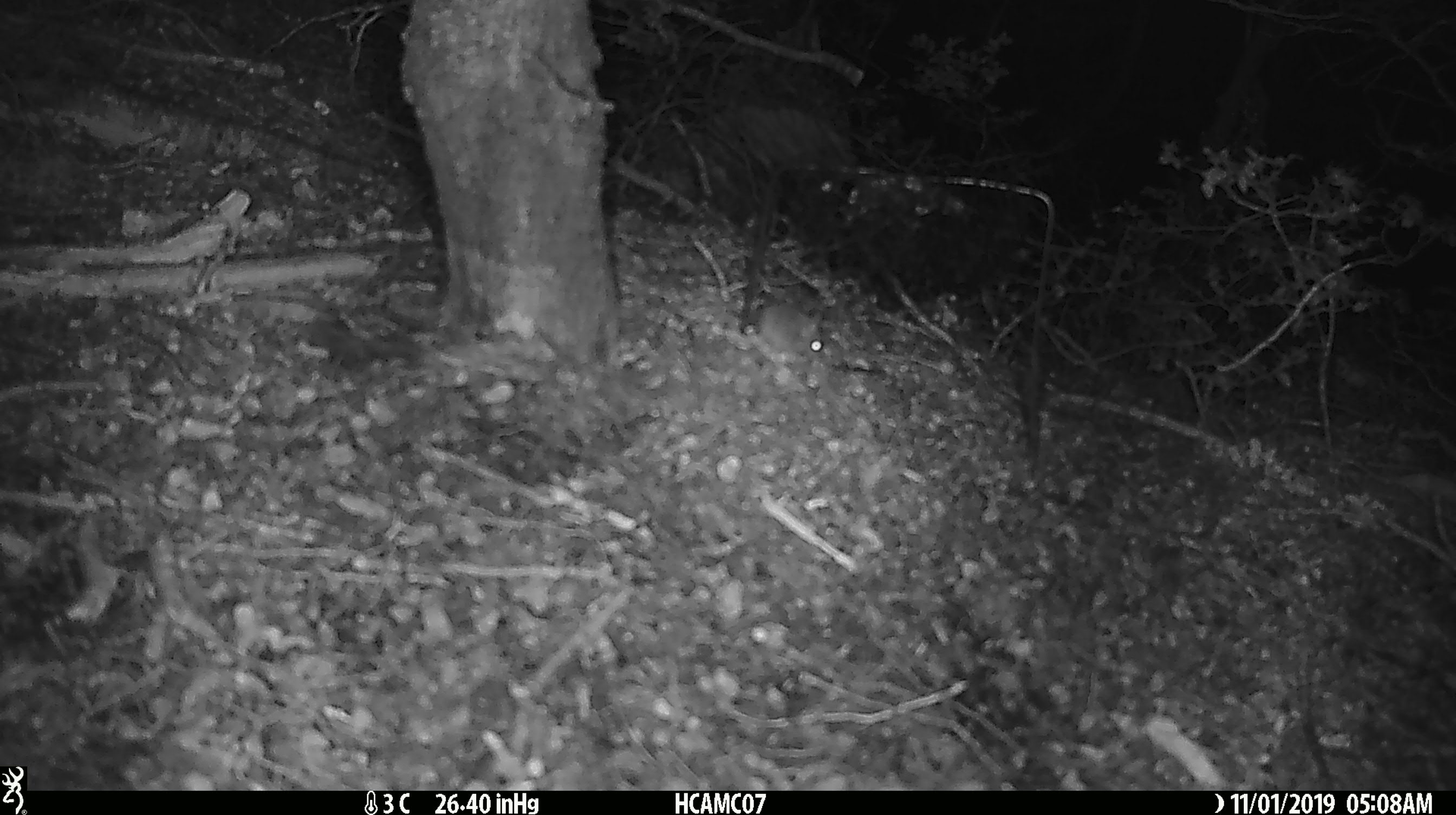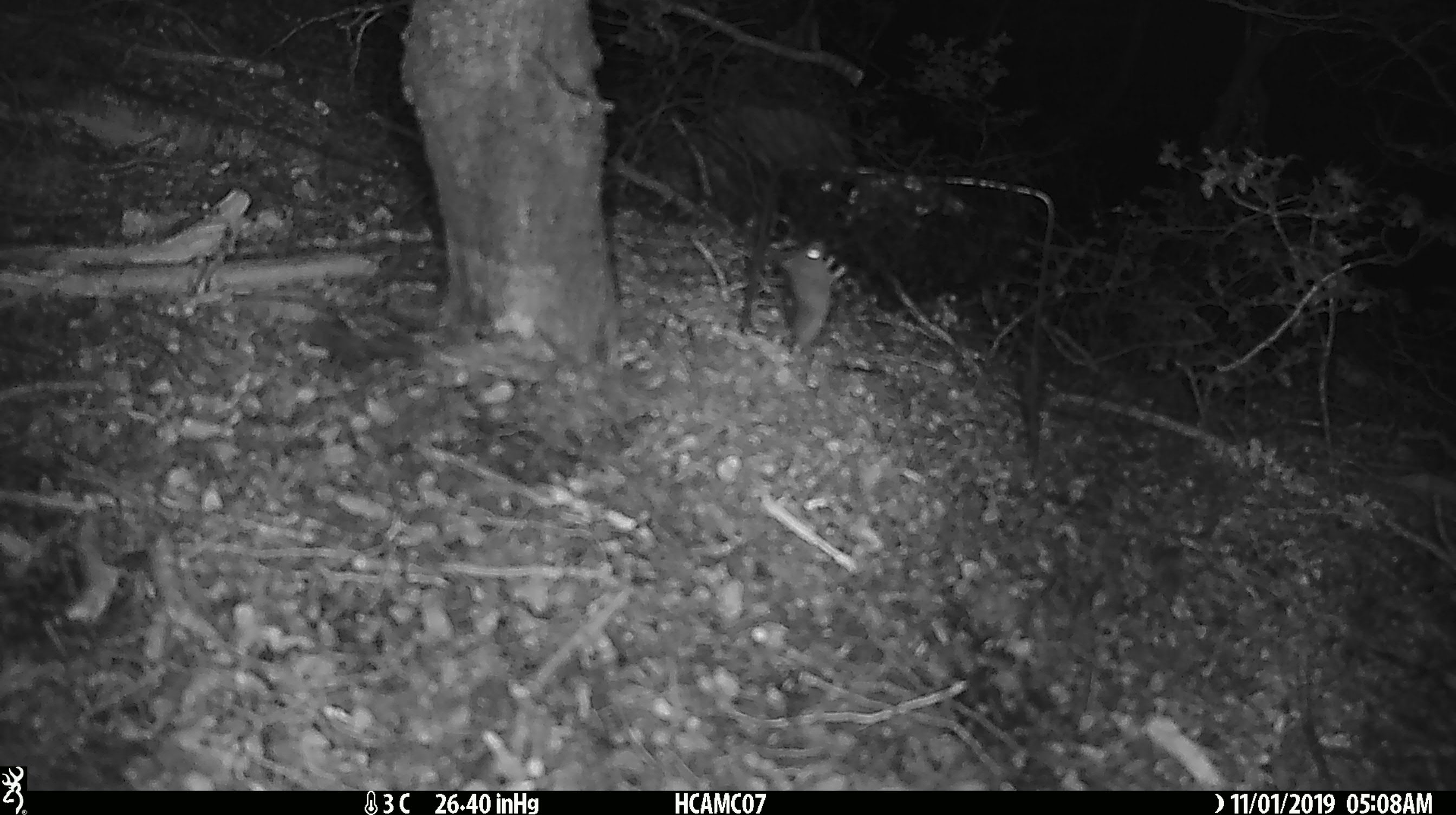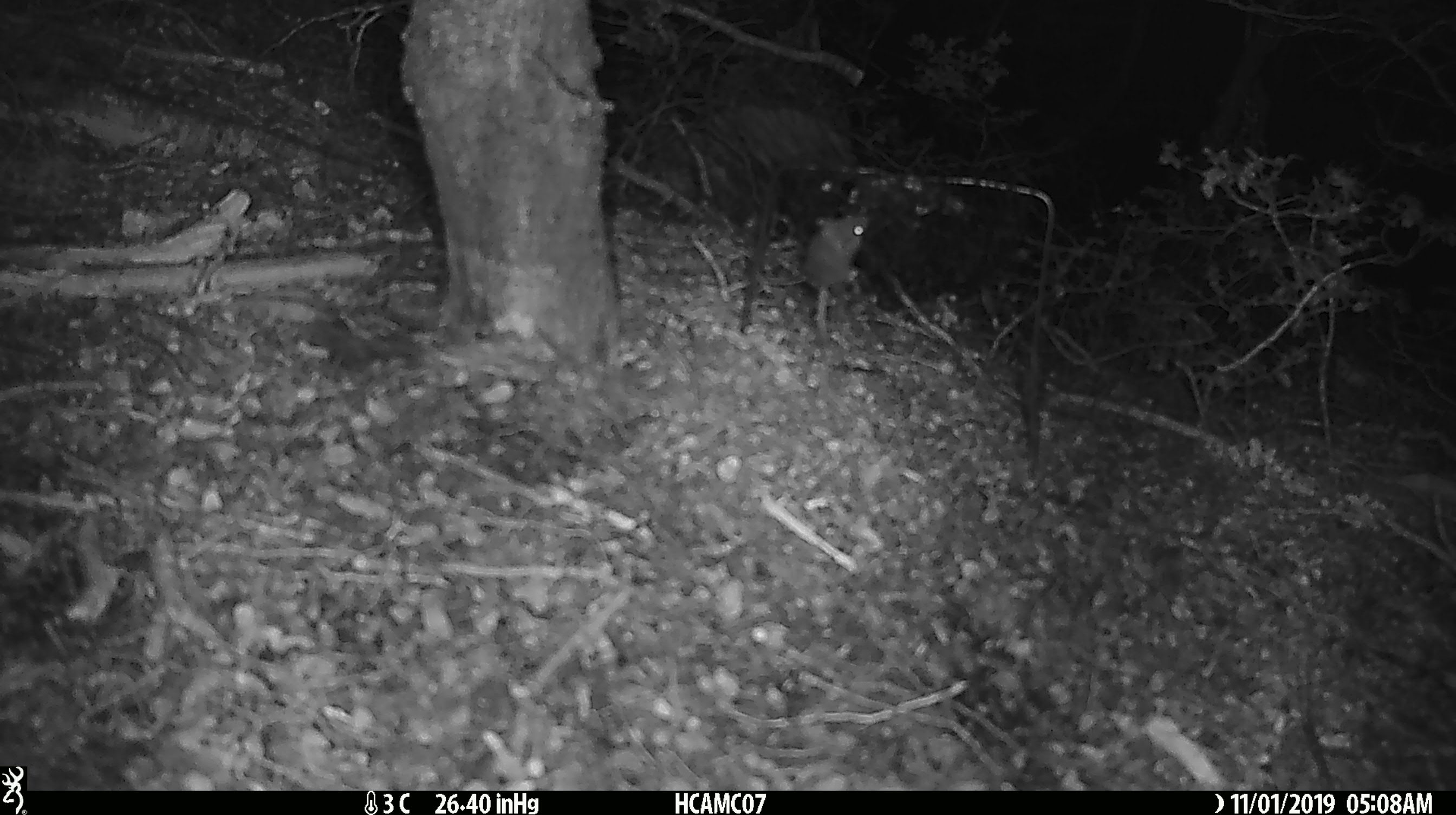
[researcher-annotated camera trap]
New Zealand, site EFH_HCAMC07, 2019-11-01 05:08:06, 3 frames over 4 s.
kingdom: Animalia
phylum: Chordata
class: Mammalia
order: Rodentia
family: Muridae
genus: Mus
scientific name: Mus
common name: mouse